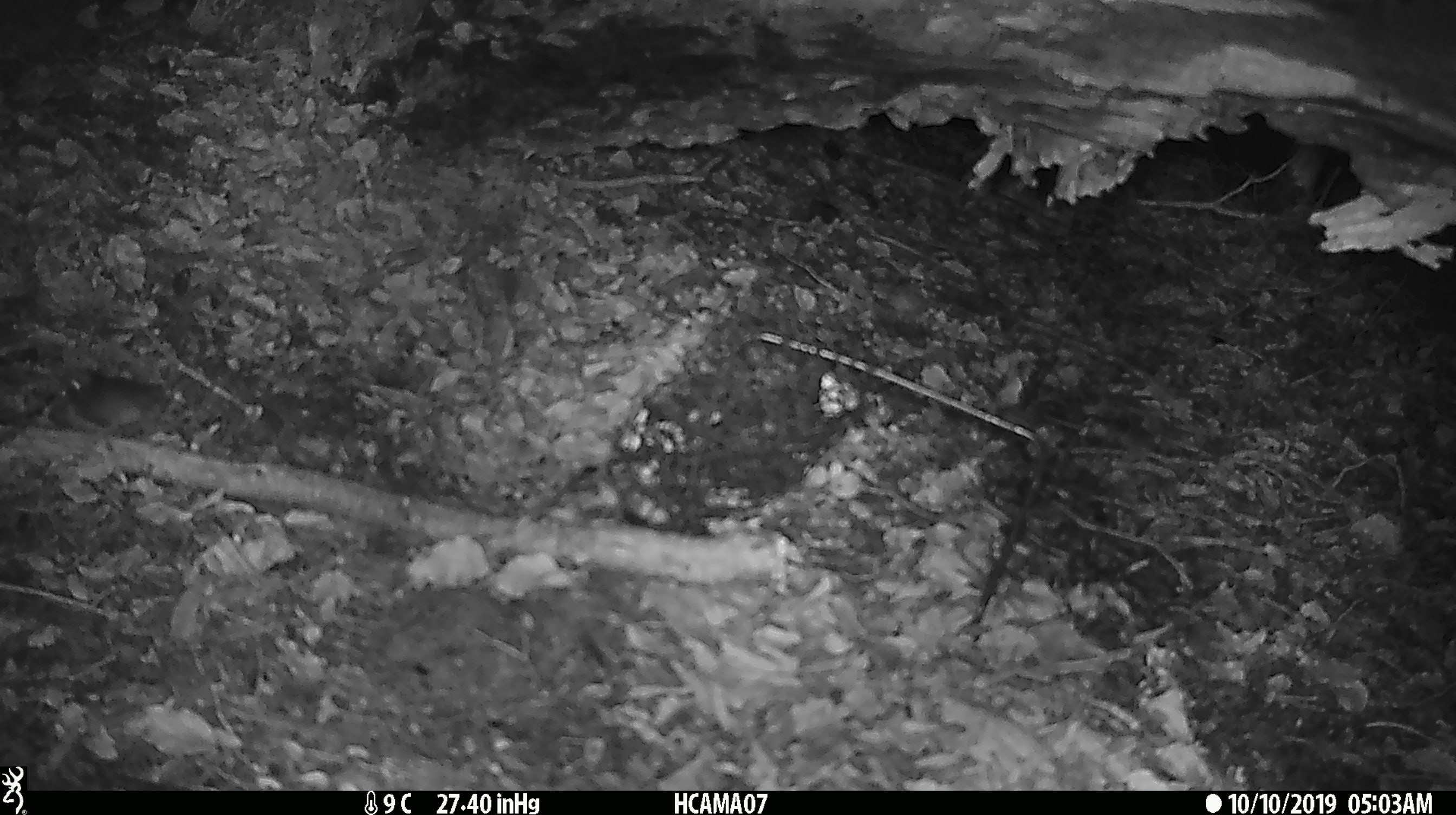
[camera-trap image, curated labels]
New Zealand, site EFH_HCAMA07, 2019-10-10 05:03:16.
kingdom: Animalia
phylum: Chordata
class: Mammalia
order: Rodentia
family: Muridae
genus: Mus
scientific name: Mus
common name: mouse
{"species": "mouse (Mus)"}